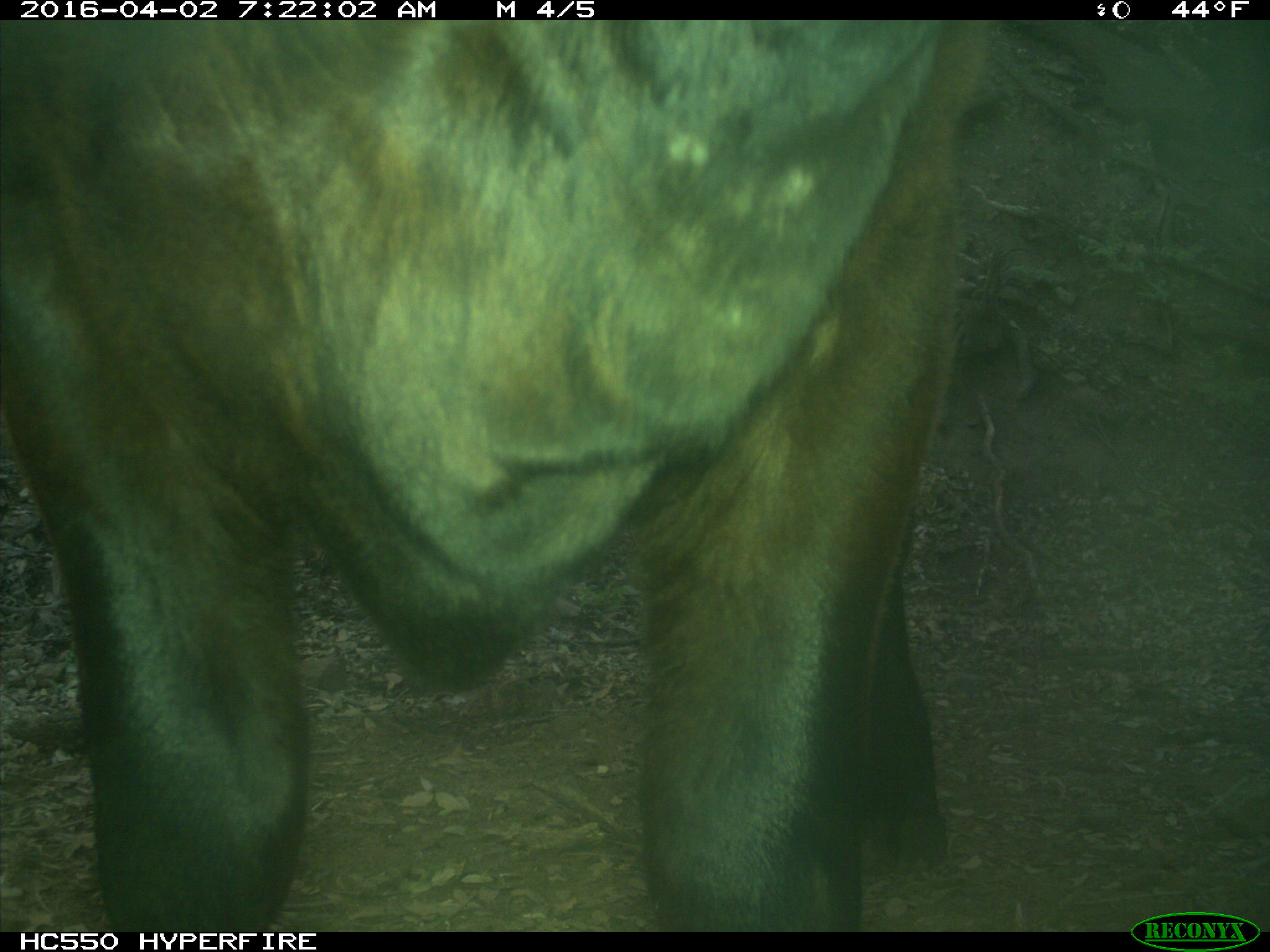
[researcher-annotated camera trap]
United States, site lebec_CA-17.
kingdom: Animalia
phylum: Chordata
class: Mammalia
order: Artiodactyla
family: Bovidae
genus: Bos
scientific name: Bos taurus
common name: domestic cow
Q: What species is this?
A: Bos taurus (domestic cow).